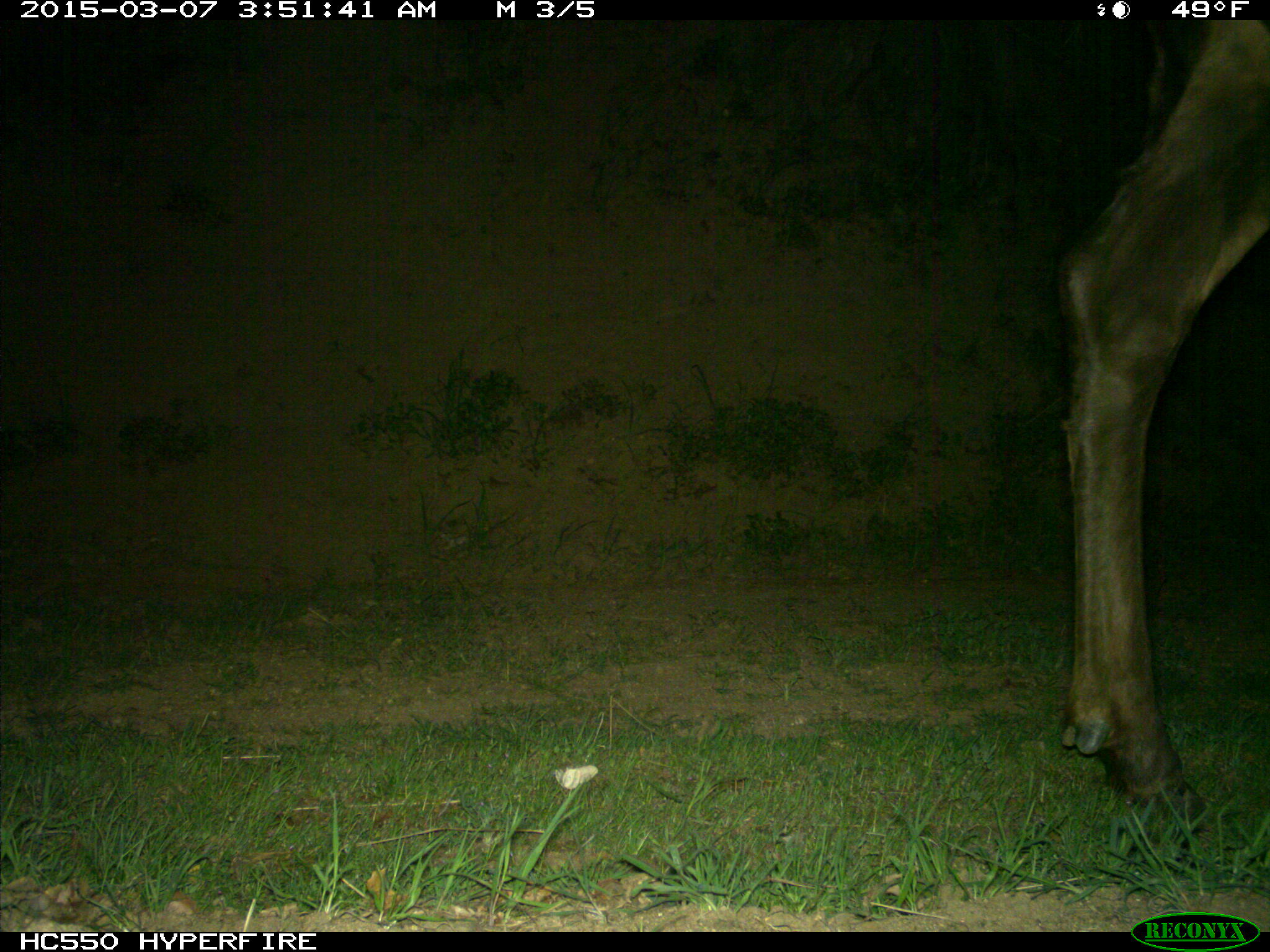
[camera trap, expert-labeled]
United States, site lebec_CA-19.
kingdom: Animalia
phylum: Chordata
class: Mammalia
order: Artiodactyla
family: Cervidae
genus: Cervus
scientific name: Cervus canadensis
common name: elk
Cervus canadensis (elk).